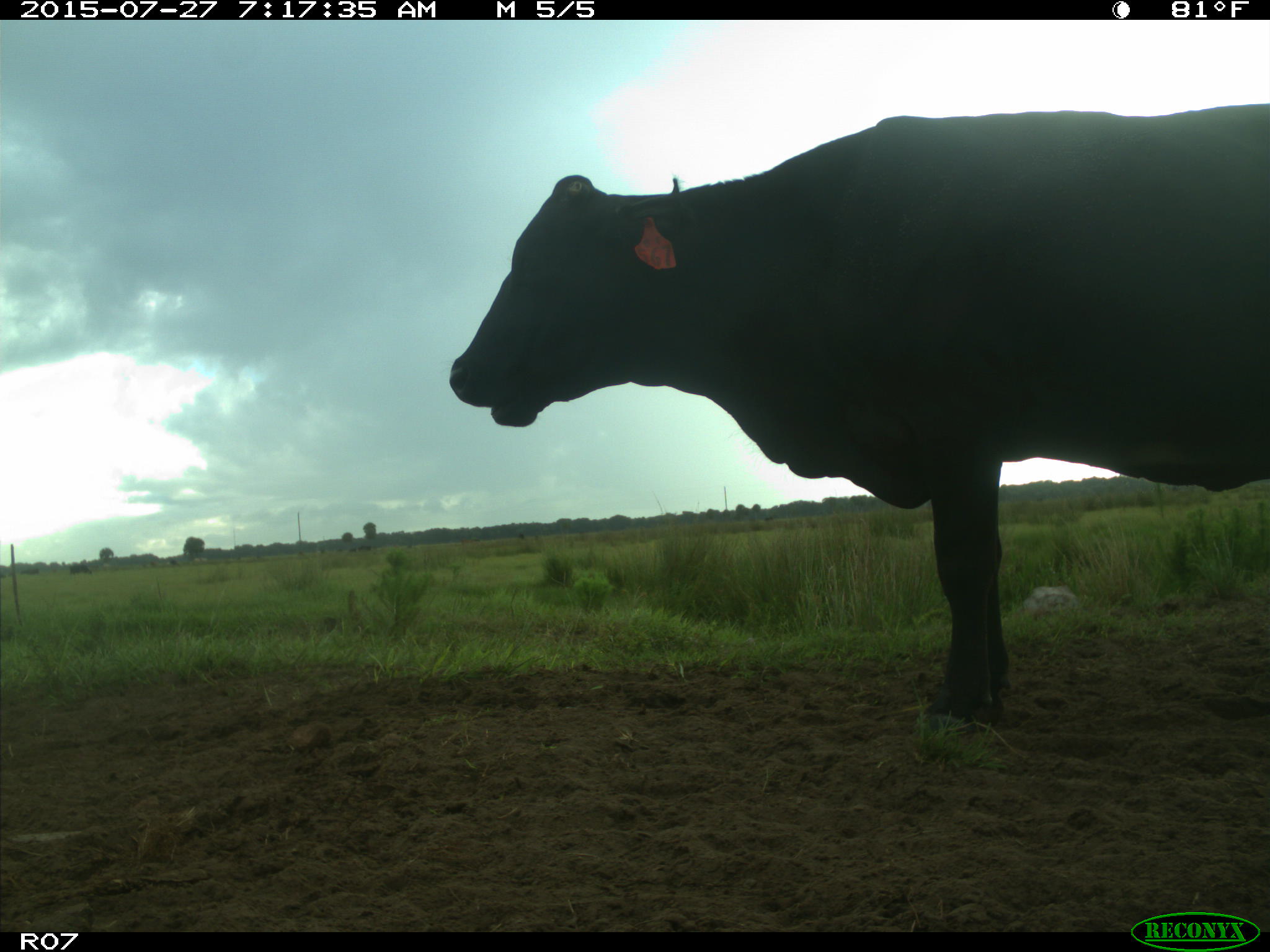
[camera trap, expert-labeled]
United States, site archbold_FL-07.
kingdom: Animalia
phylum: Chordata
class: Mammalia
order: Artiodactyla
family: Bovidae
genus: Bos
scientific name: Bos taurus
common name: domestic cow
Bos taurus (domestic cow).